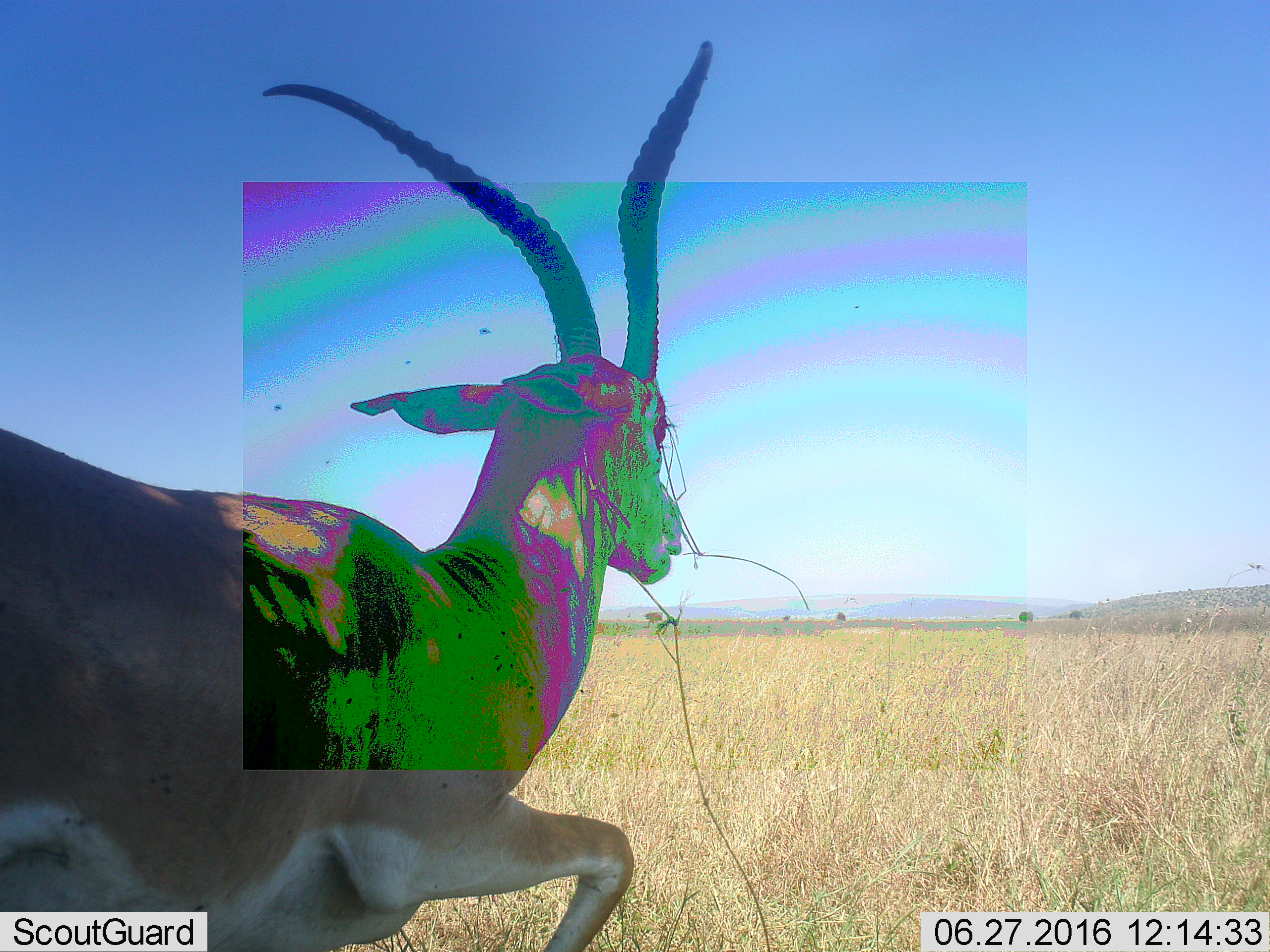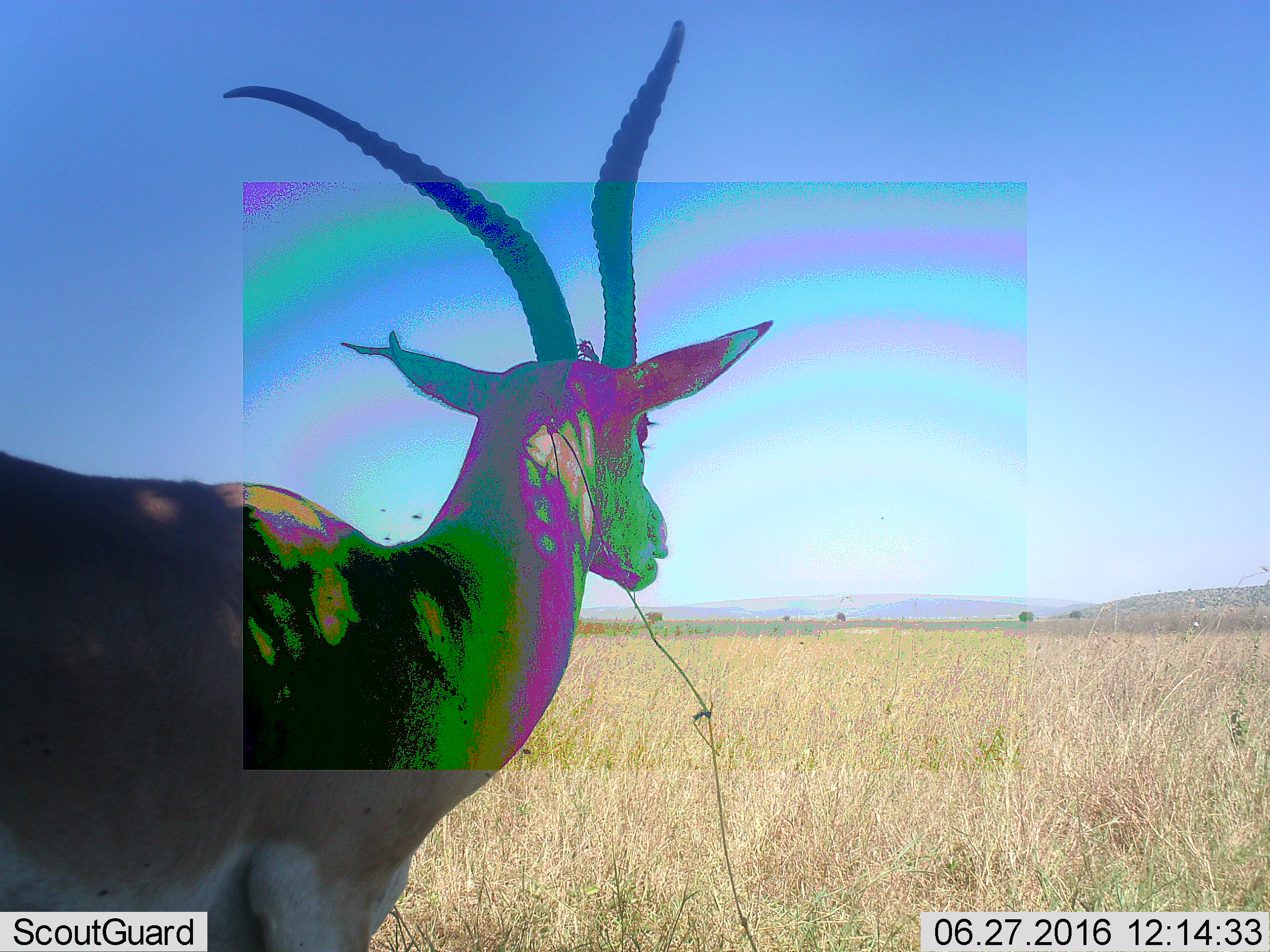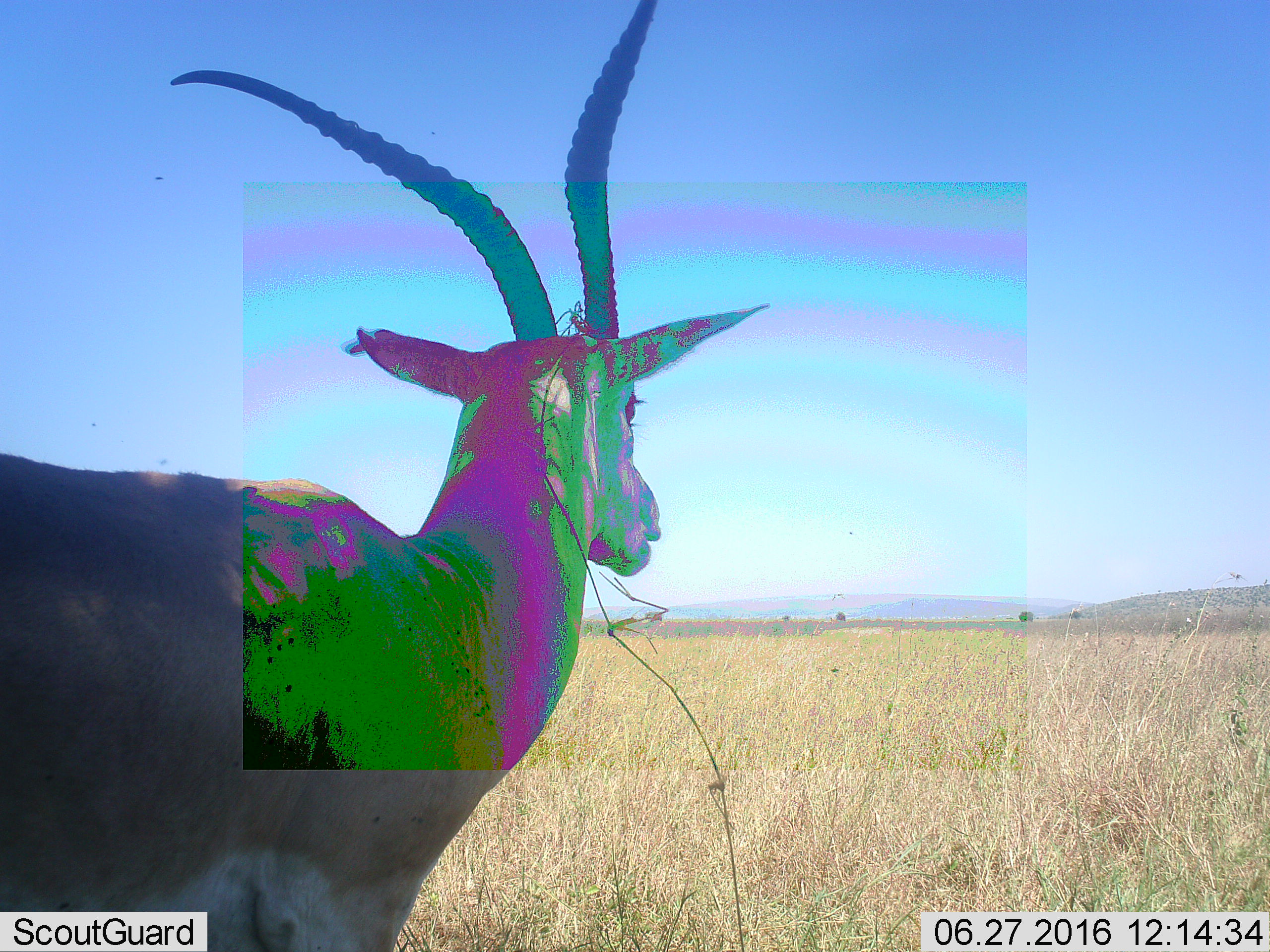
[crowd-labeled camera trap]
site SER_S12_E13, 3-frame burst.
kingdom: Animalia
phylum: Chordata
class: Mammalia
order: Artiodactyla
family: Bovidae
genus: Nanger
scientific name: Nanger granti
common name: grant's gazelle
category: gazellegrants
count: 1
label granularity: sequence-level